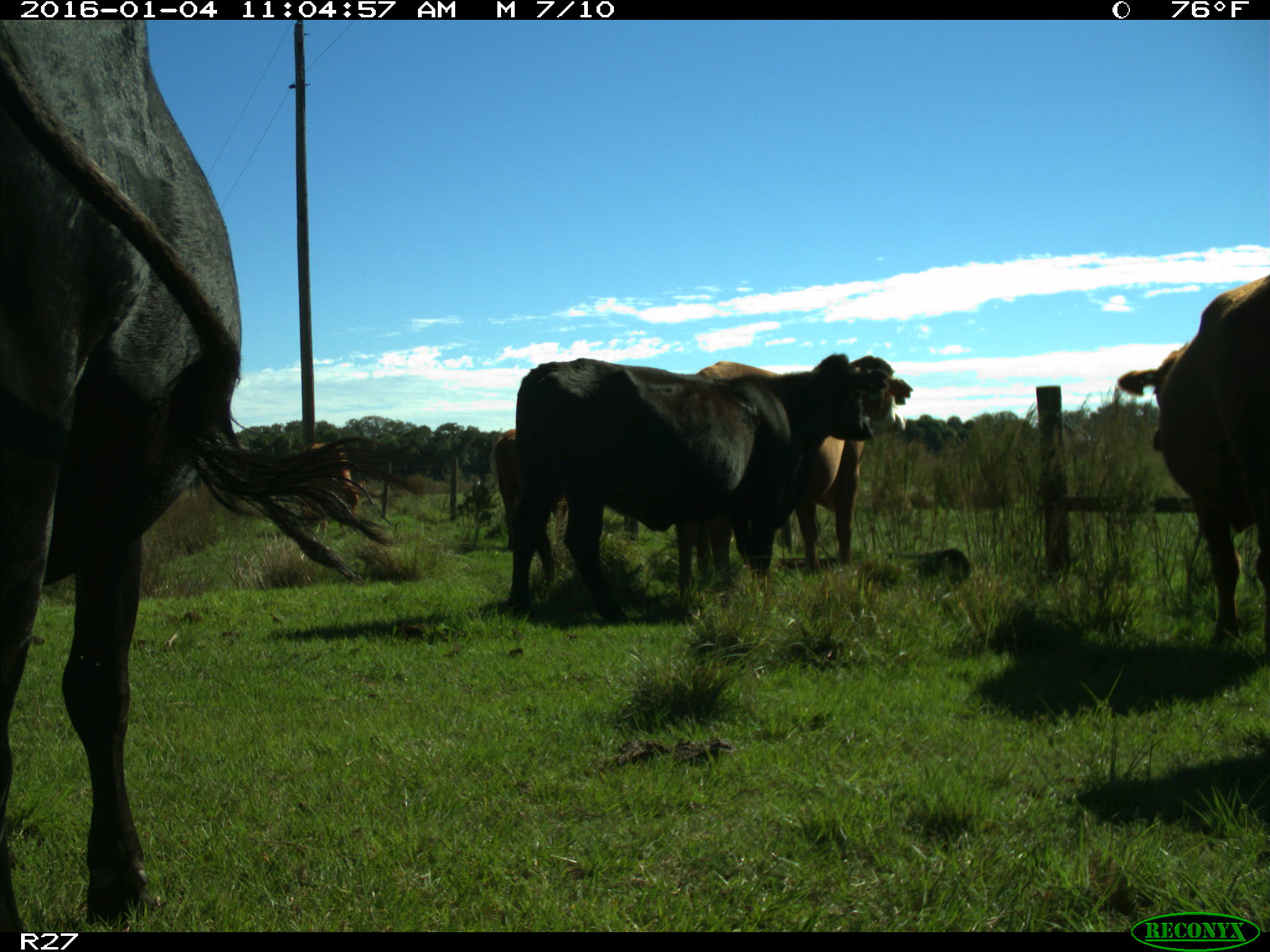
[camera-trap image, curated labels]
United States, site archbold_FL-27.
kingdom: Animalia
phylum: Chordata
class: Mammalia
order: Artiodactyla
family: Bovidae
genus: Bos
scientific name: Bos taurus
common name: domestic cow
Bos taurus (domestic cow).